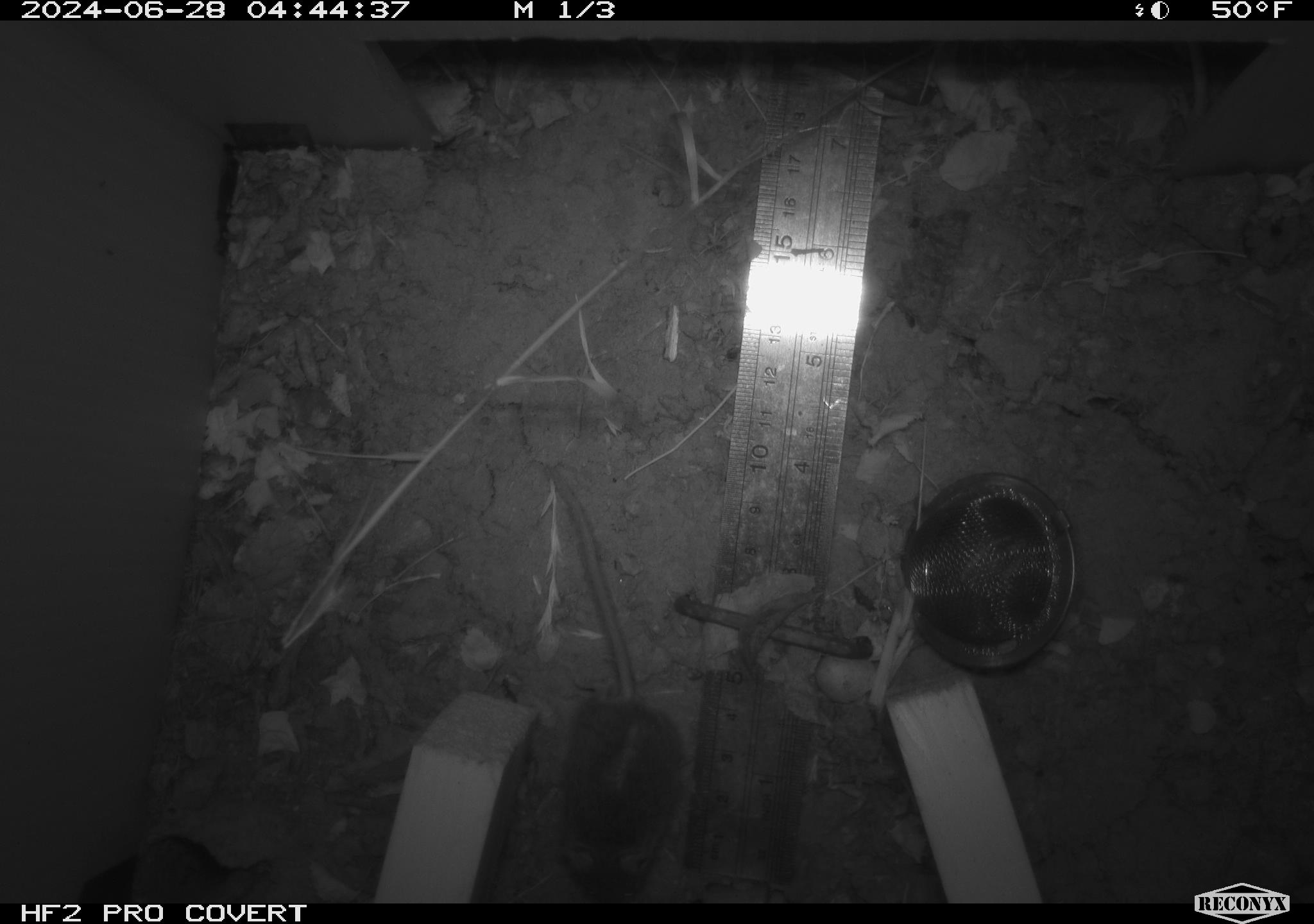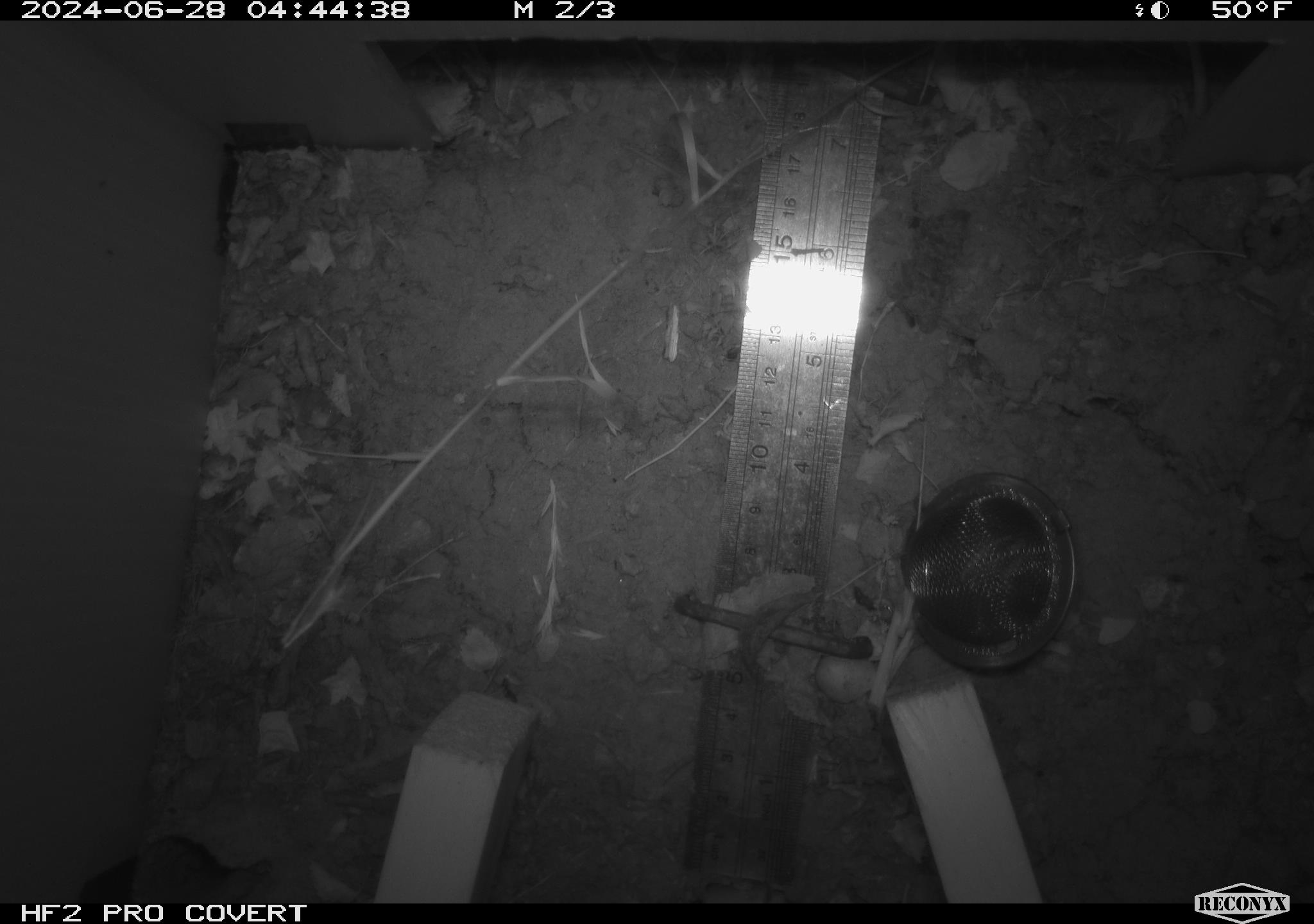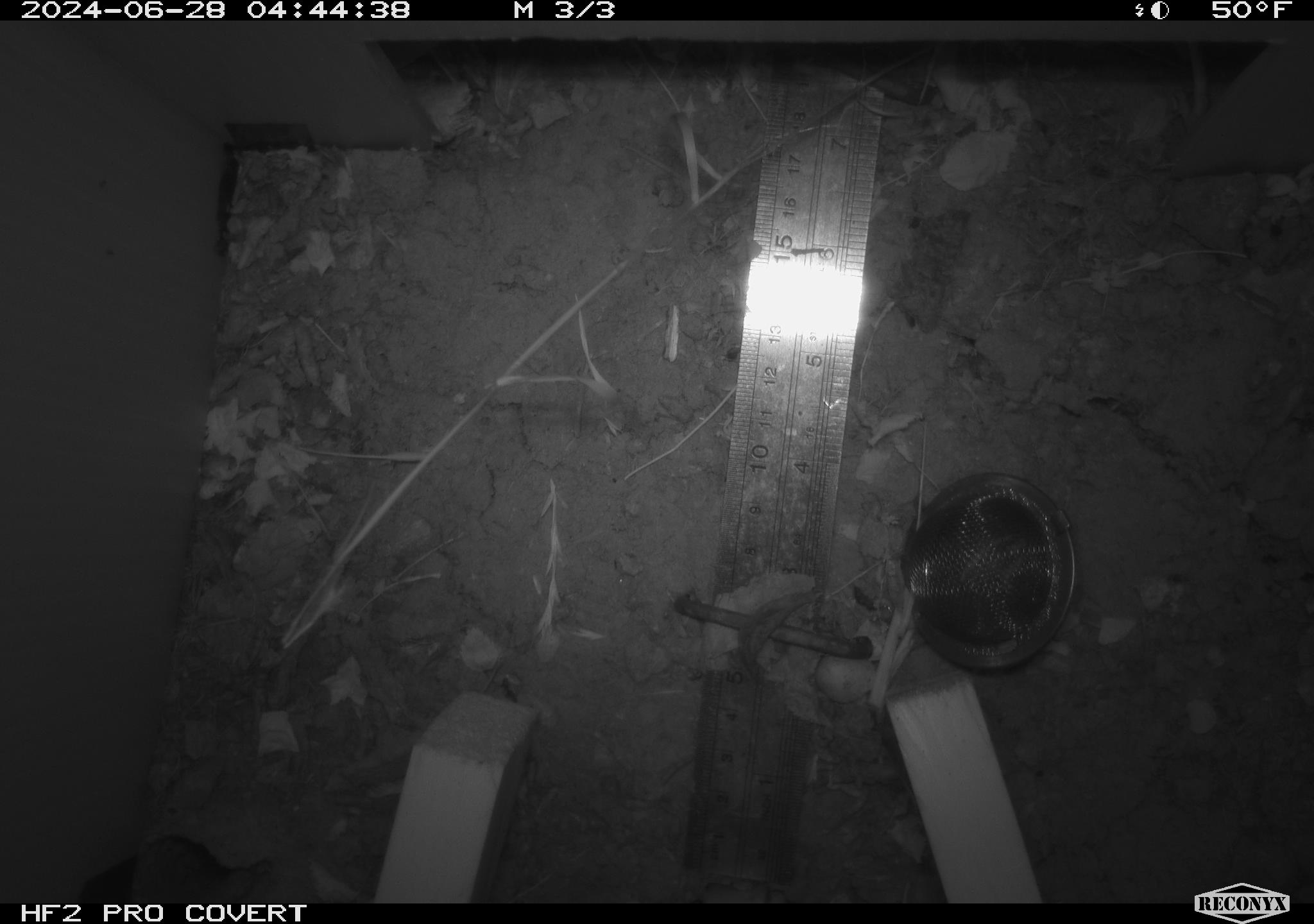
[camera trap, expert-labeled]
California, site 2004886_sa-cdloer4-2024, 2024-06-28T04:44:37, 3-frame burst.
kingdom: Animalia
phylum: Chordata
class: Mammalia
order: Rodentia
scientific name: Rodentia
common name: rodent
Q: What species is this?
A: Rodent (Rodentia).